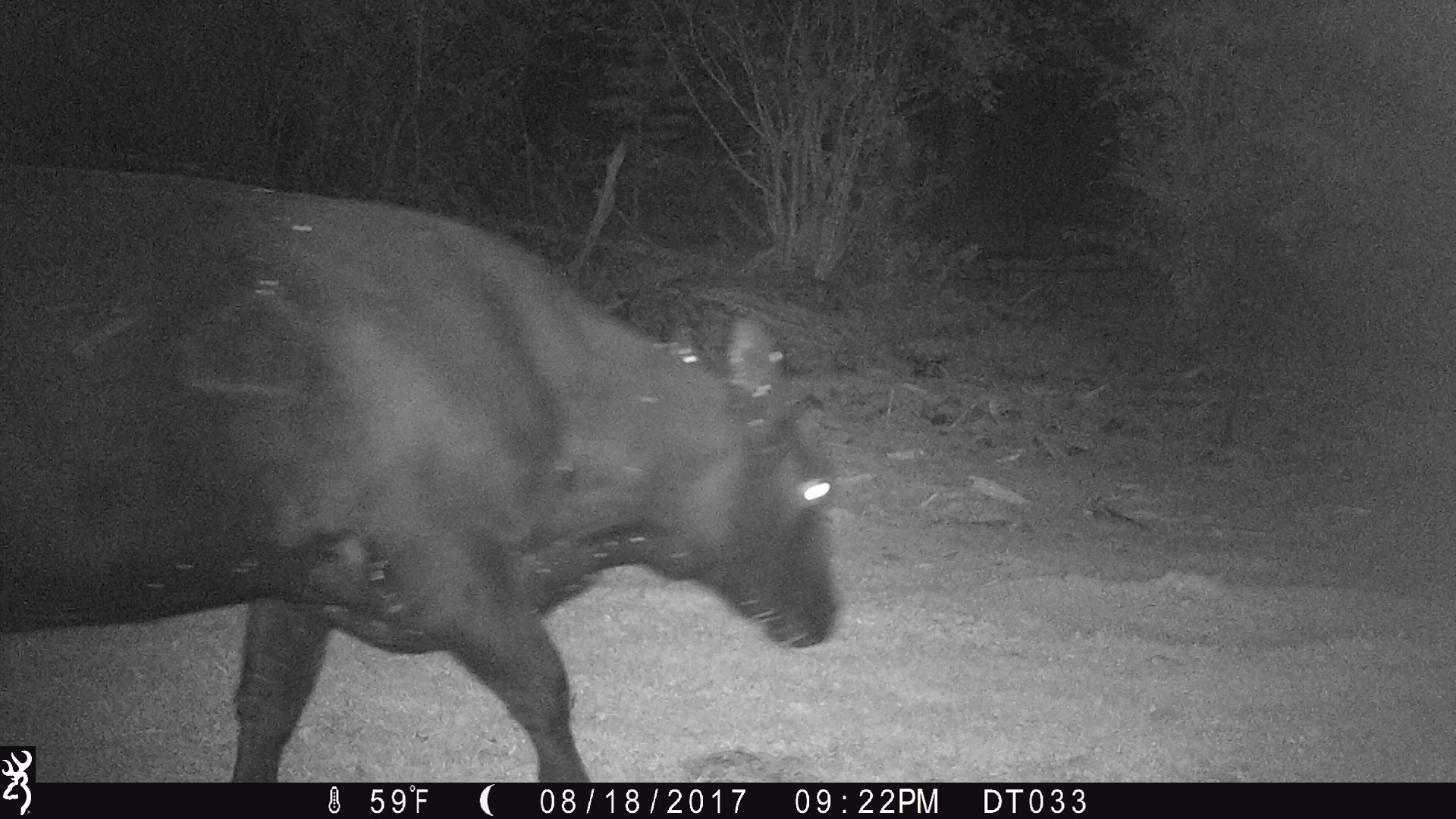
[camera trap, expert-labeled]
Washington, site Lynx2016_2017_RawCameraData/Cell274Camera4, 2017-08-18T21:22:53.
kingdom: Animalia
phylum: Chordata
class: Mammalia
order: Artiodactyla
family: Bovidae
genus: Bos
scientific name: Bos taurus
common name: domestic cattle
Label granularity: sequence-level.